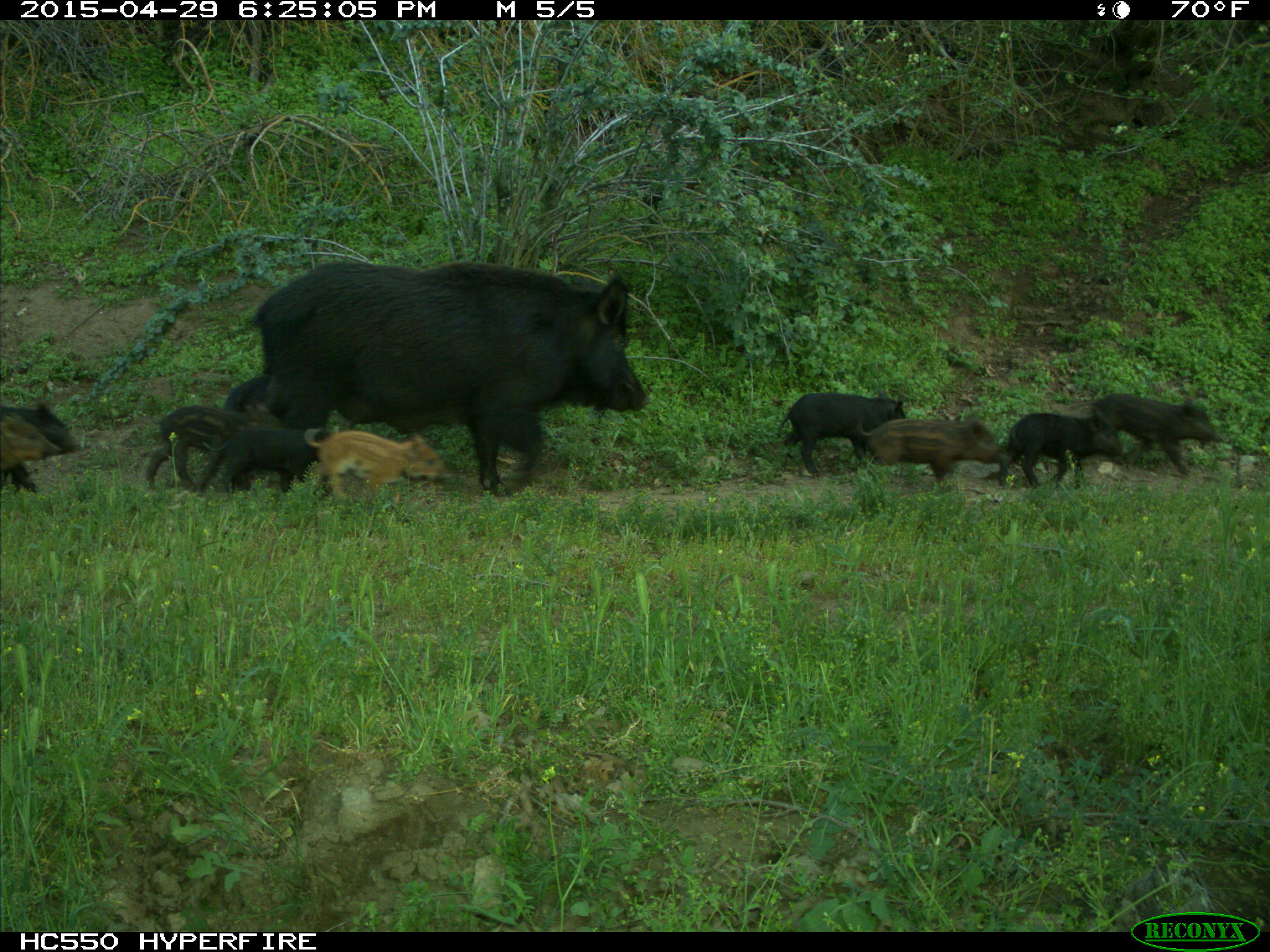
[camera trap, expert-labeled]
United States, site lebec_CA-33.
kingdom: Animalia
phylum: Chordata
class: Mammalia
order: Artiodactyla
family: Suidae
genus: Sus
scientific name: Sus scrofa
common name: wild boar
Sus scrofa (wild boar).